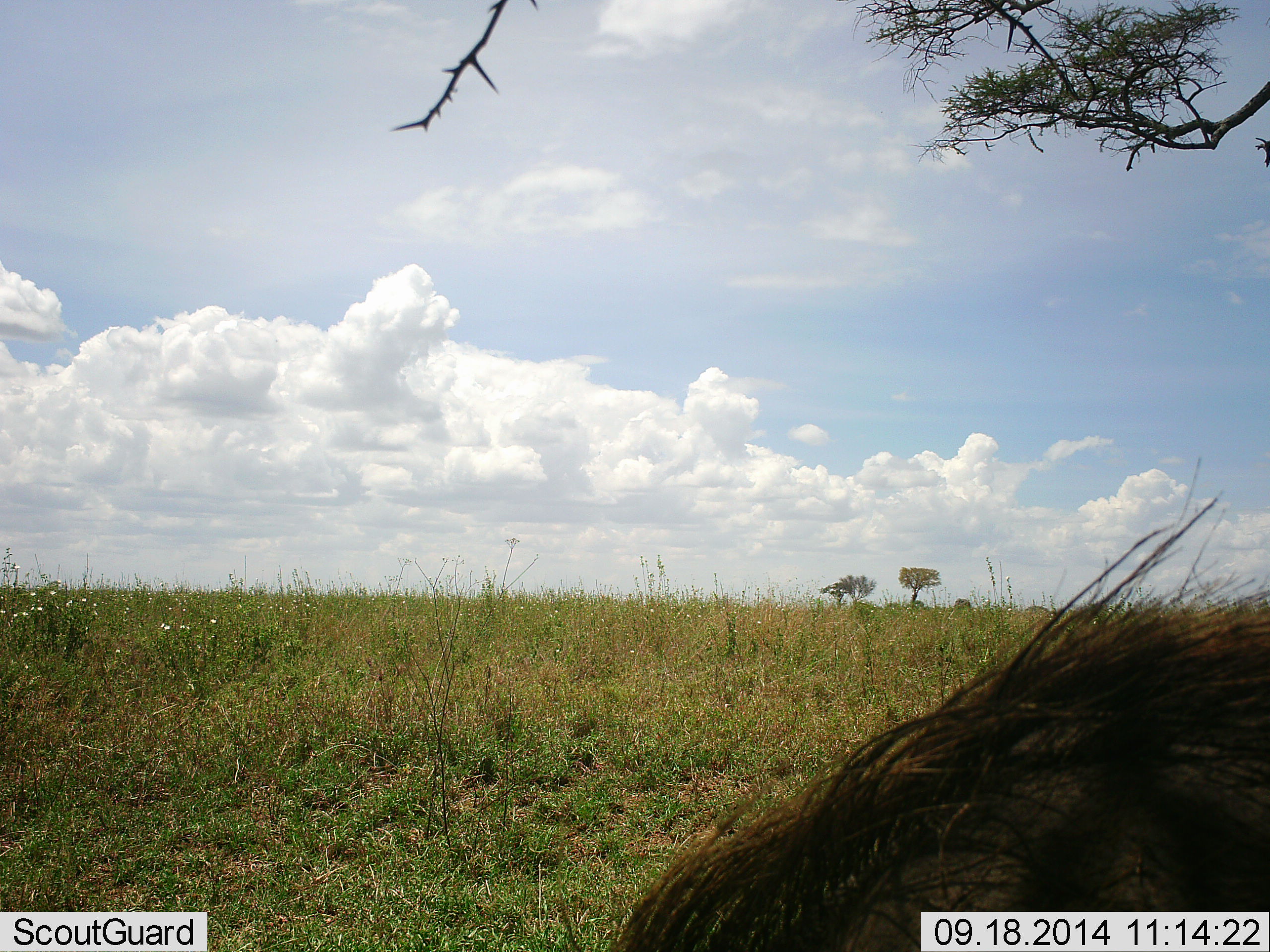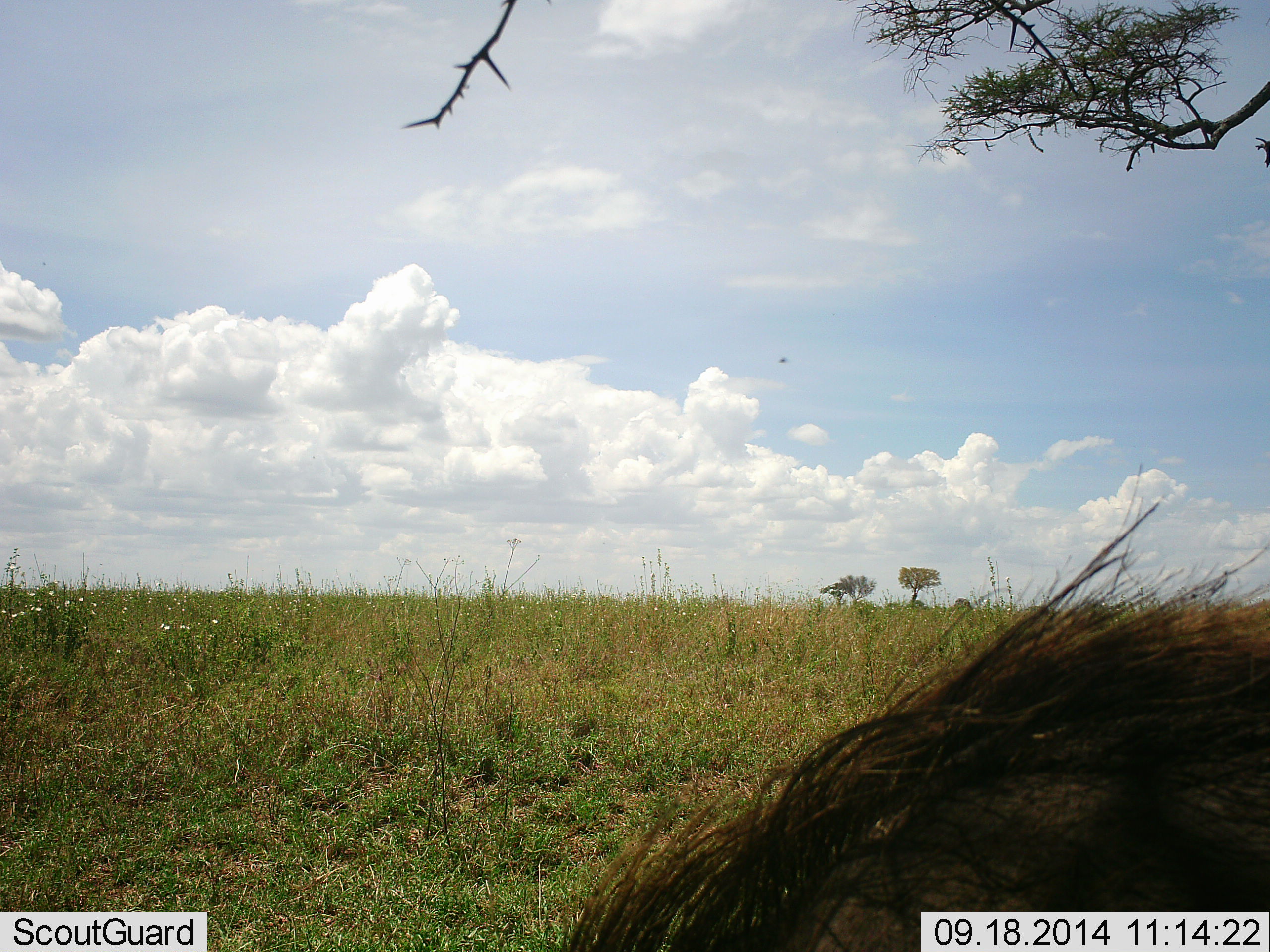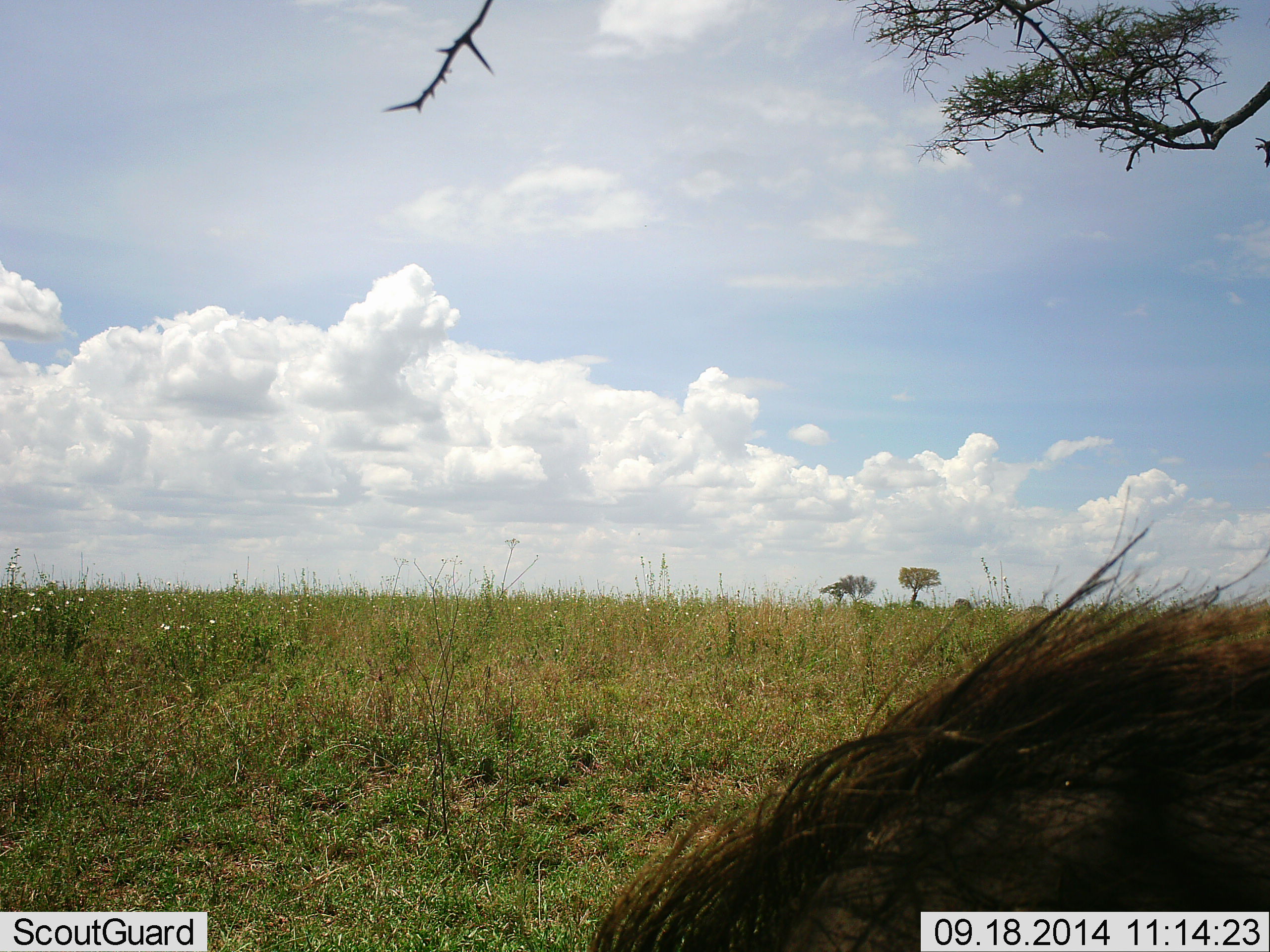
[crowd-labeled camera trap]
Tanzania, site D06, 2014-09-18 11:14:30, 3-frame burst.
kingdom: Animalia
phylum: Chordata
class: Mammalia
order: Artiodactyla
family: Suidae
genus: Phacochoerus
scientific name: Phacochoerus africanus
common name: warthog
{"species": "warthog (Phacochoerus africanus)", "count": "1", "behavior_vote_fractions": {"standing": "42%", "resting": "0%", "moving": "17%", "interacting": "0%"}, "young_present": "0%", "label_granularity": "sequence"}